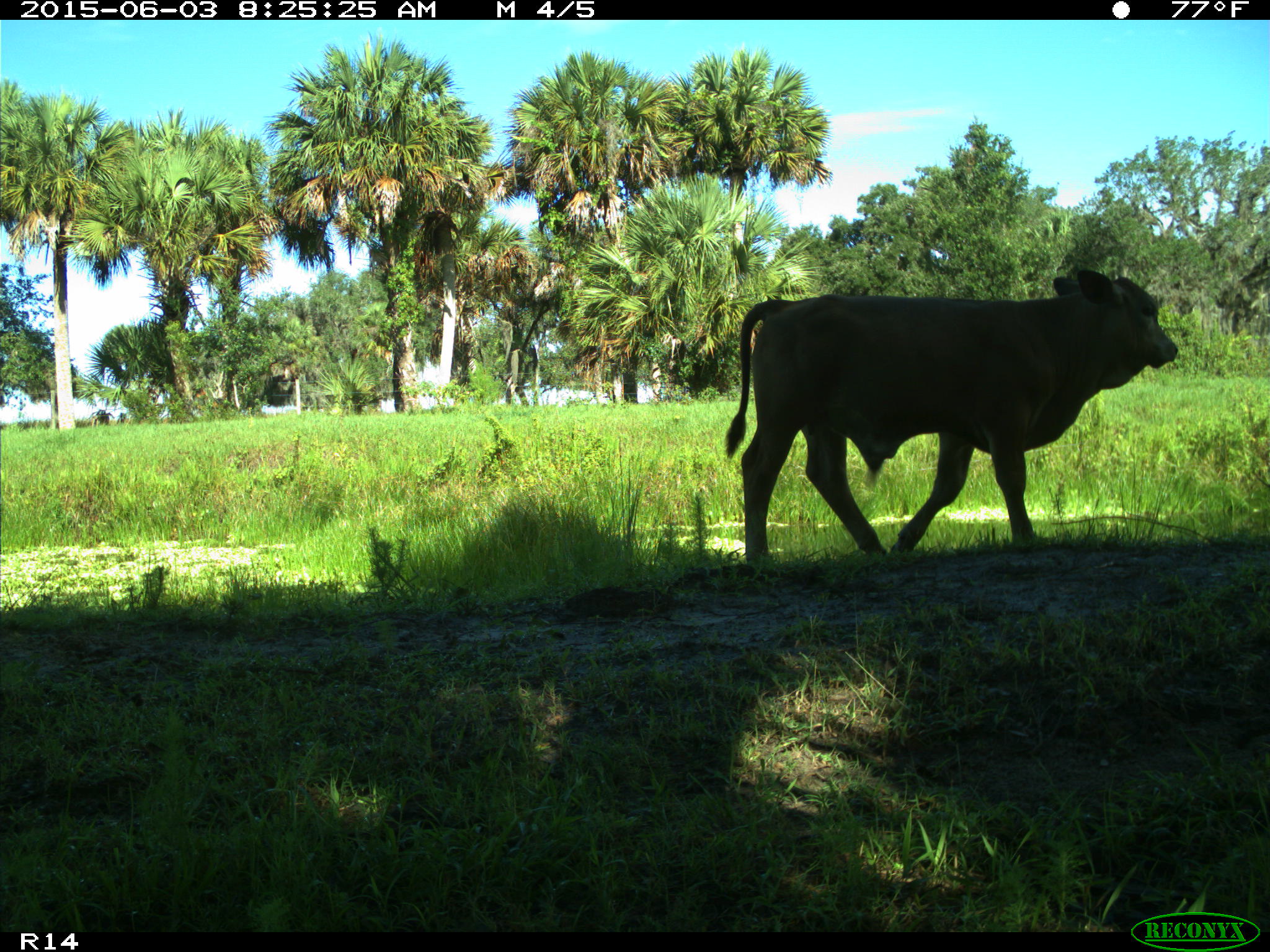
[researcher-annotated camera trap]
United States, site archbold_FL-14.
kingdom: Animalia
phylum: Chordata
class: Mammalia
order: Artiodactyla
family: Bovidae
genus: Bos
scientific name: Bos taurus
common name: domestic cow